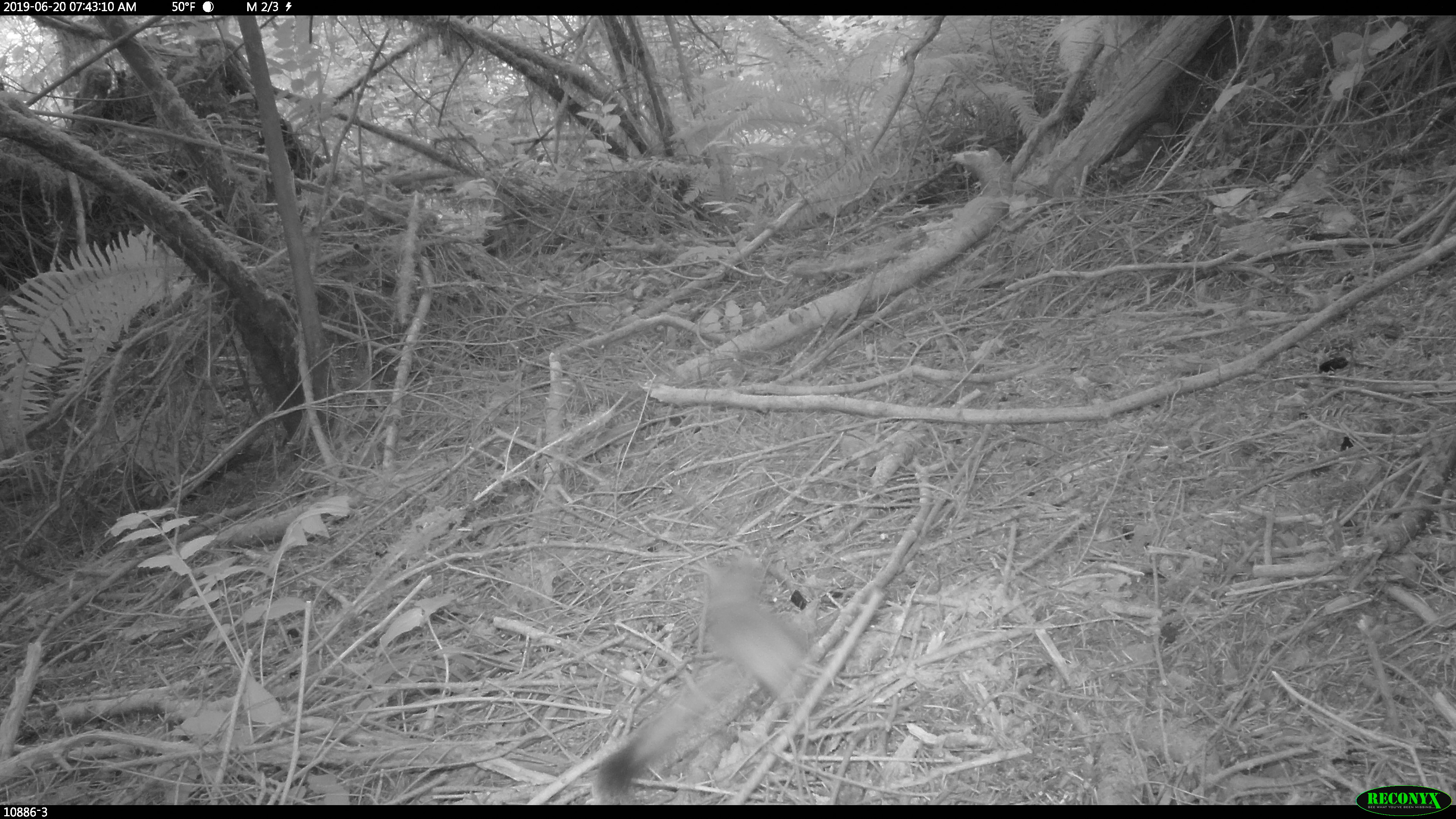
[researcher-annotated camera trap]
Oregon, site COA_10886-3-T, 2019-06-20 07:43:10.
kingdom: Animalia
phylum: Chordata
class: Mammalia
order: Carnivora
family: Mustelidae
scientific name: Mustelidae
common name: weasel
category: weasel family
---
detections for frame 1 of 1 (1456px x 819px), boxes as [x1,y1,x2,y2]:
weasel family: [597,548,822,800]